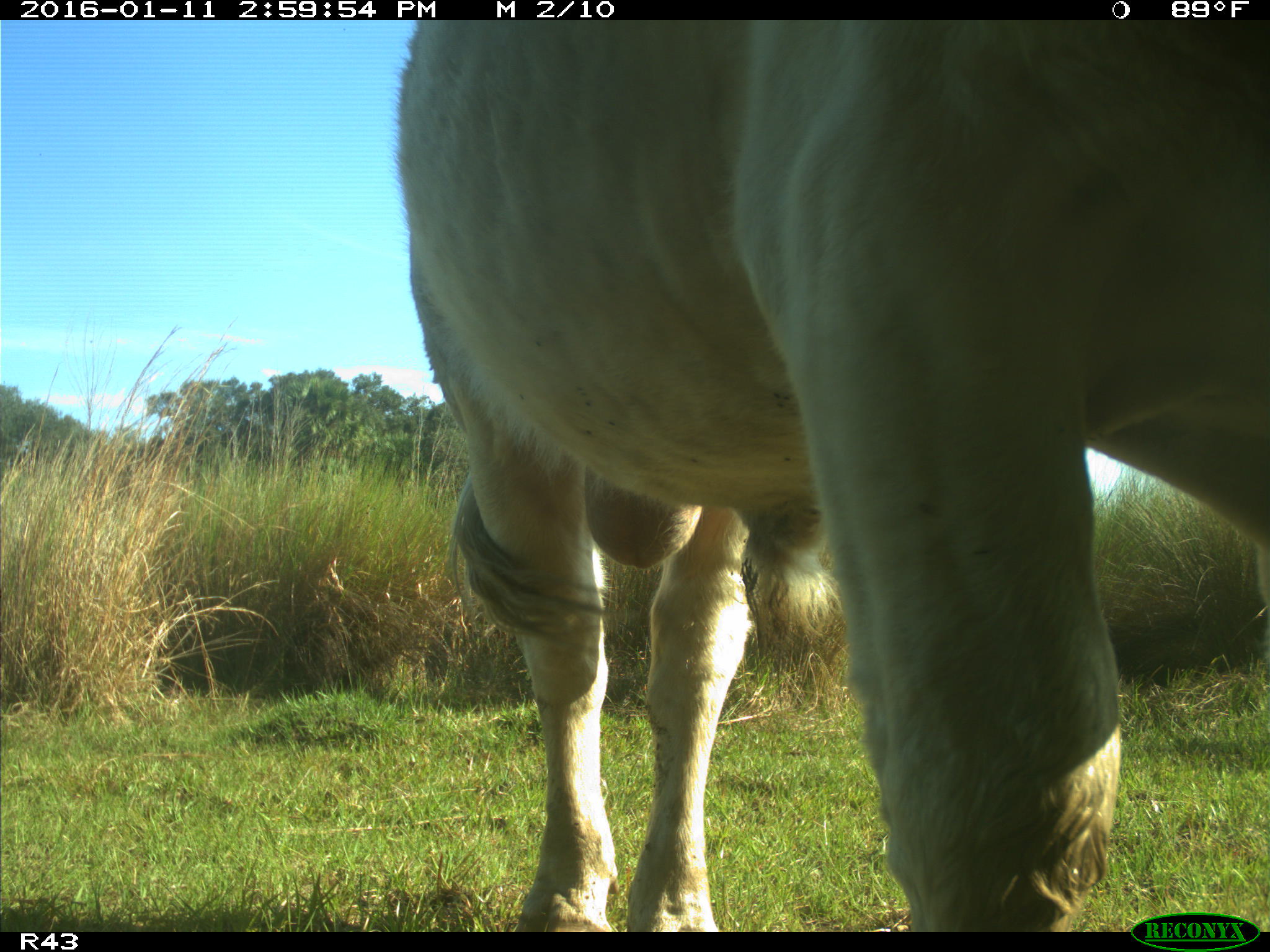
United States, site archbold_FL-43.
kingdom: Animalia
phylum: Chordata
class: Mammalia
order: Artiodactyla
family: Bovidae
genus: Bos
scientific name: Bos taurus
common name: domestic cow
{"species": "Bos taurus (domestic cow)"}